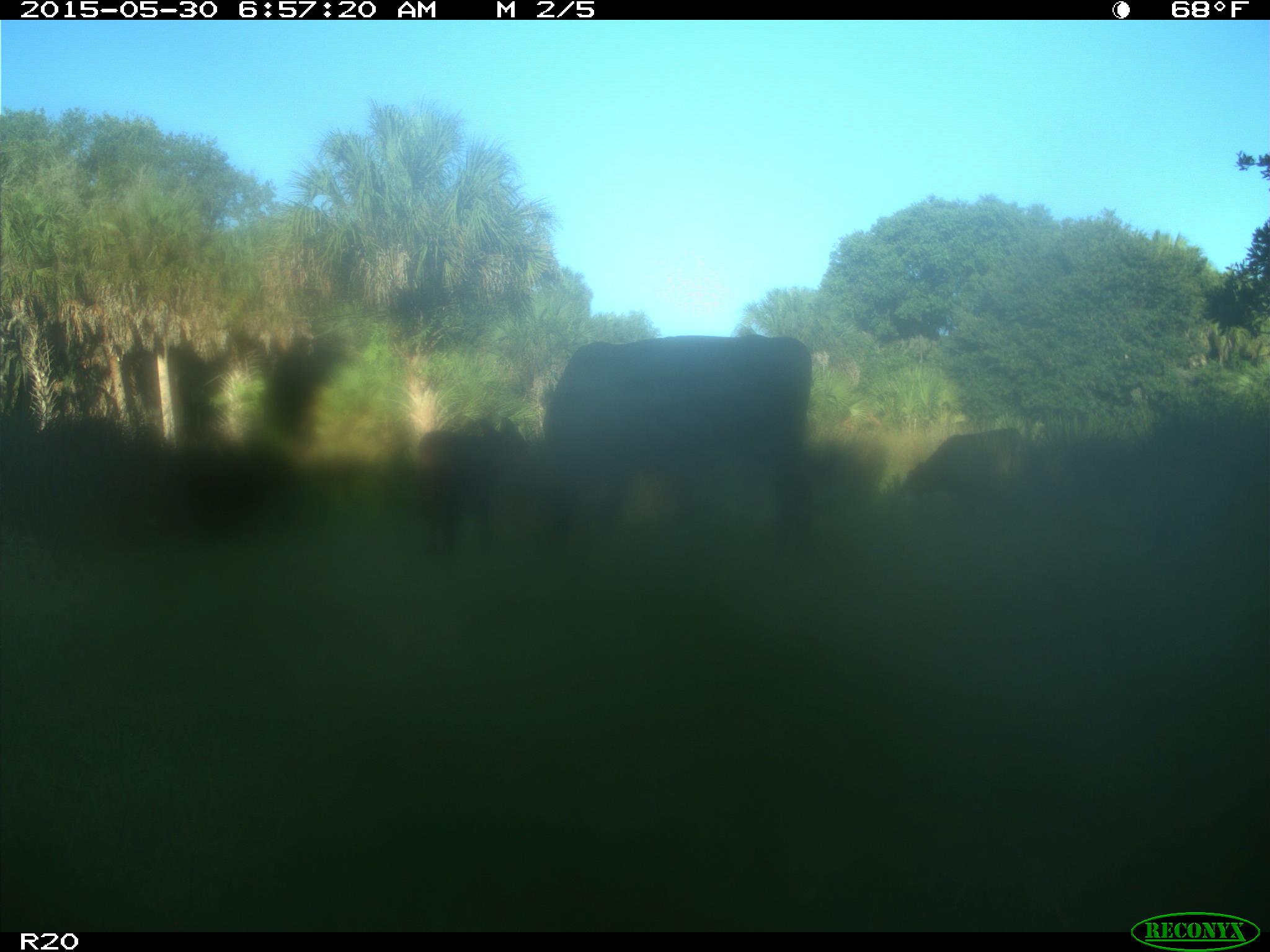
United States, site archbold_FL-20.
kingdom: Animalia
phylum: Chordata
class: Mammalia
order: Artiodactyla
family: Bovidae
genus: Bos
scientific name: Bos taurus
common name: domestic cow